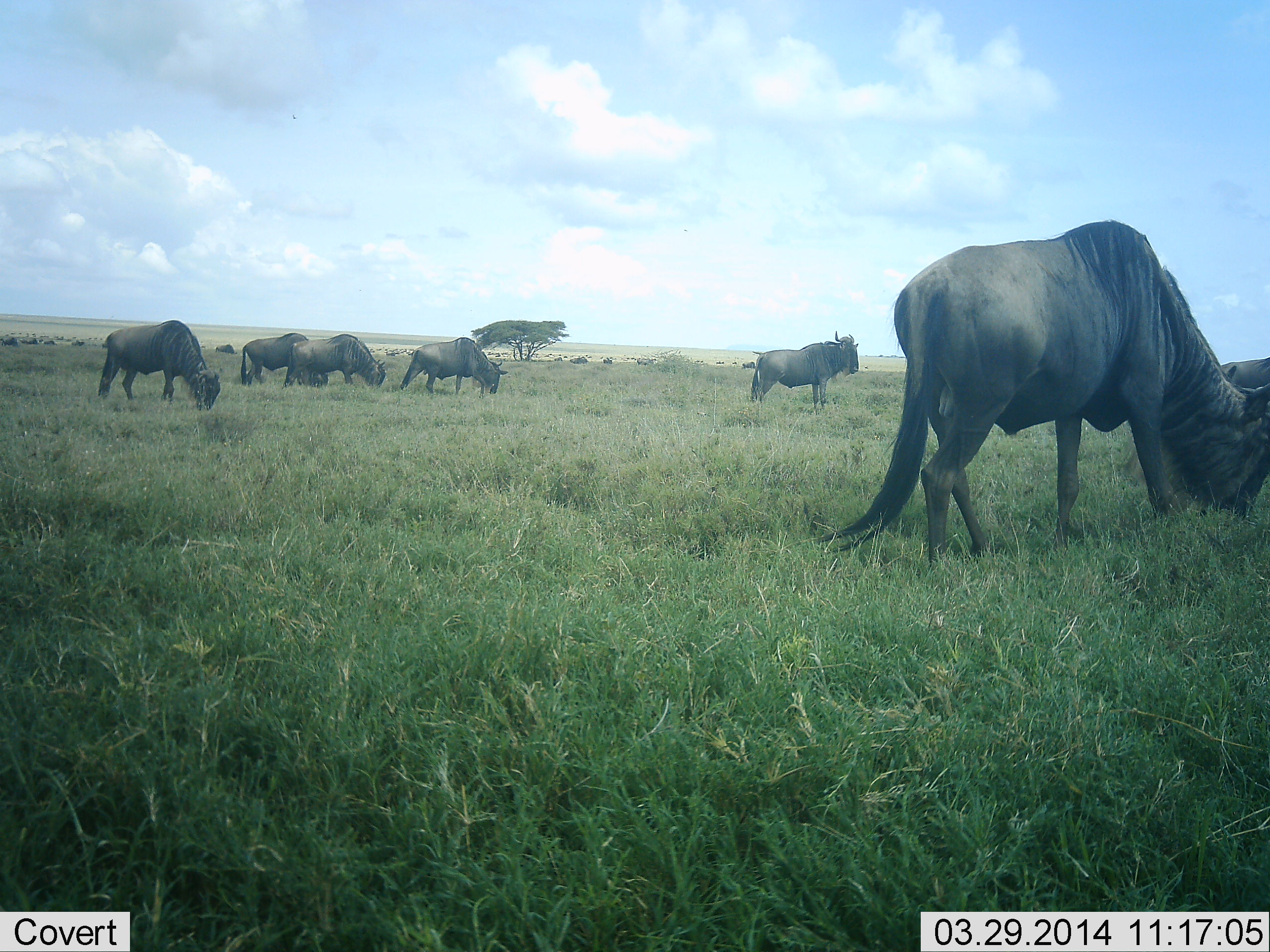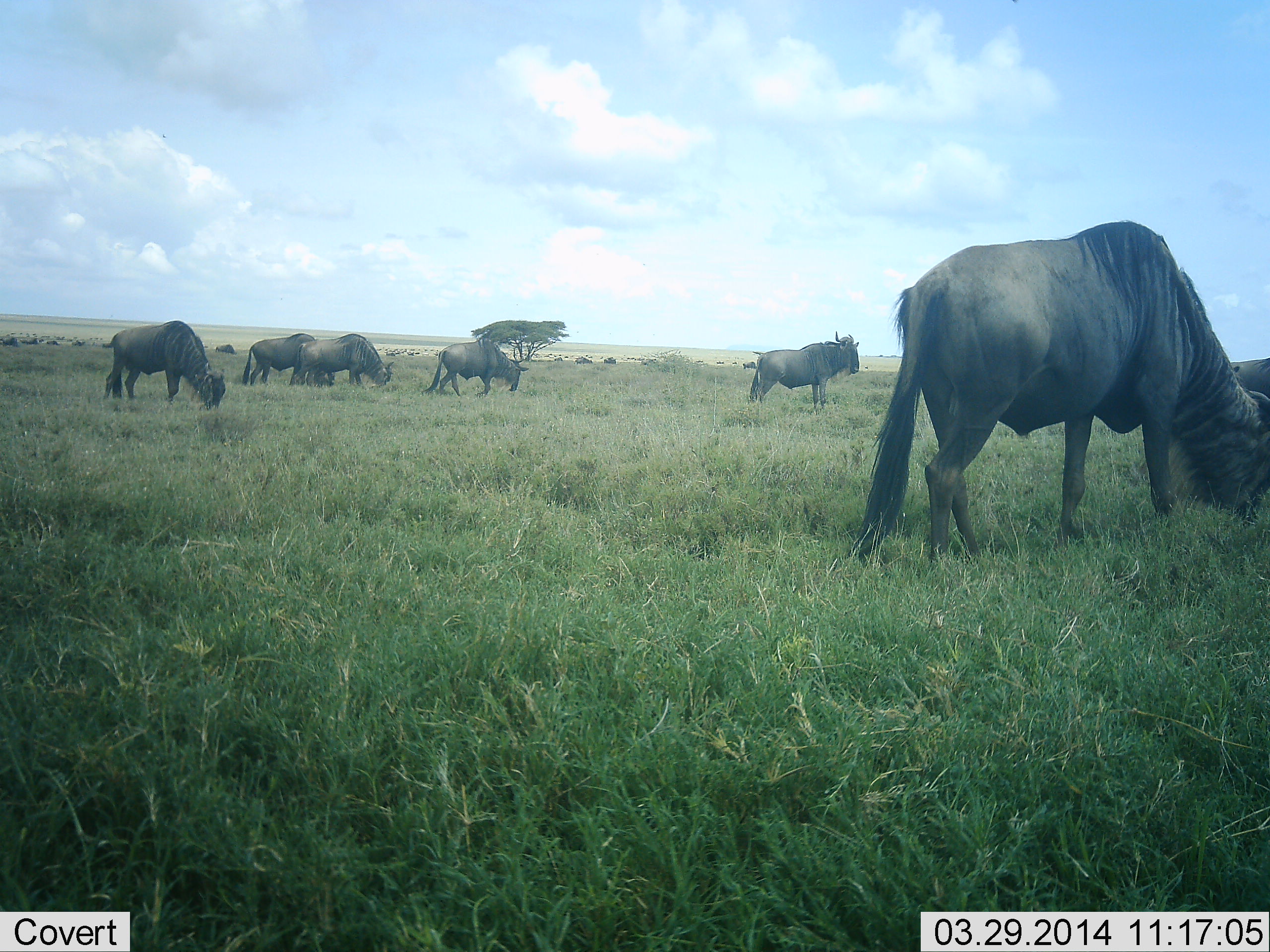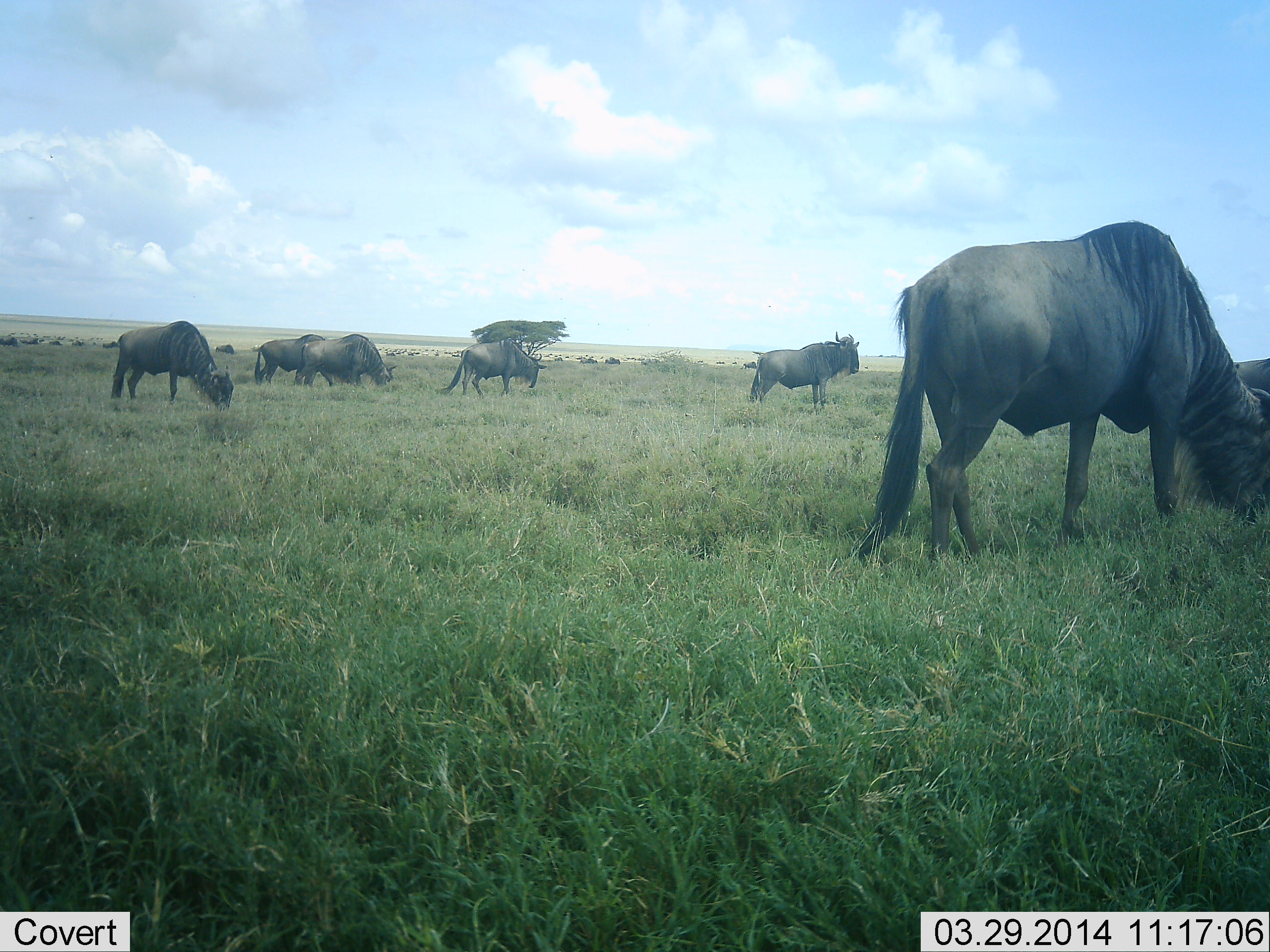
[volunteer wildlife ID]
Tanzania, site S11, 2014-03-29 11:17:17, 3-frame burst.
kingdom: Animalia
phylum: Chordata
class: Mammalia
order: Artiodactyla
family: Bovidae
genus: Connochaetes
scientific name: Connochaetes taurinus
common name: blue wildebeest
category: wildebeest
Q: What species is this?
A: Wildebeest (blue wildebeest) (Connochaetes taurinus).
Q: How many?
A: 7.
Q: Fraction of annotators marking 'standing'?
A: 50%.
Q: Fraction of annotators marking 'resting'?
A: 10%.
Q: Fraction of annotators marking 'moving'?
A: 20%.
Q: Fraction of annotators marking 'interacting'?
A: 0%.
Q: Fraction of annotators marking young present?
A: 0%.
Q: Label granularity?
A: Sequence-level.